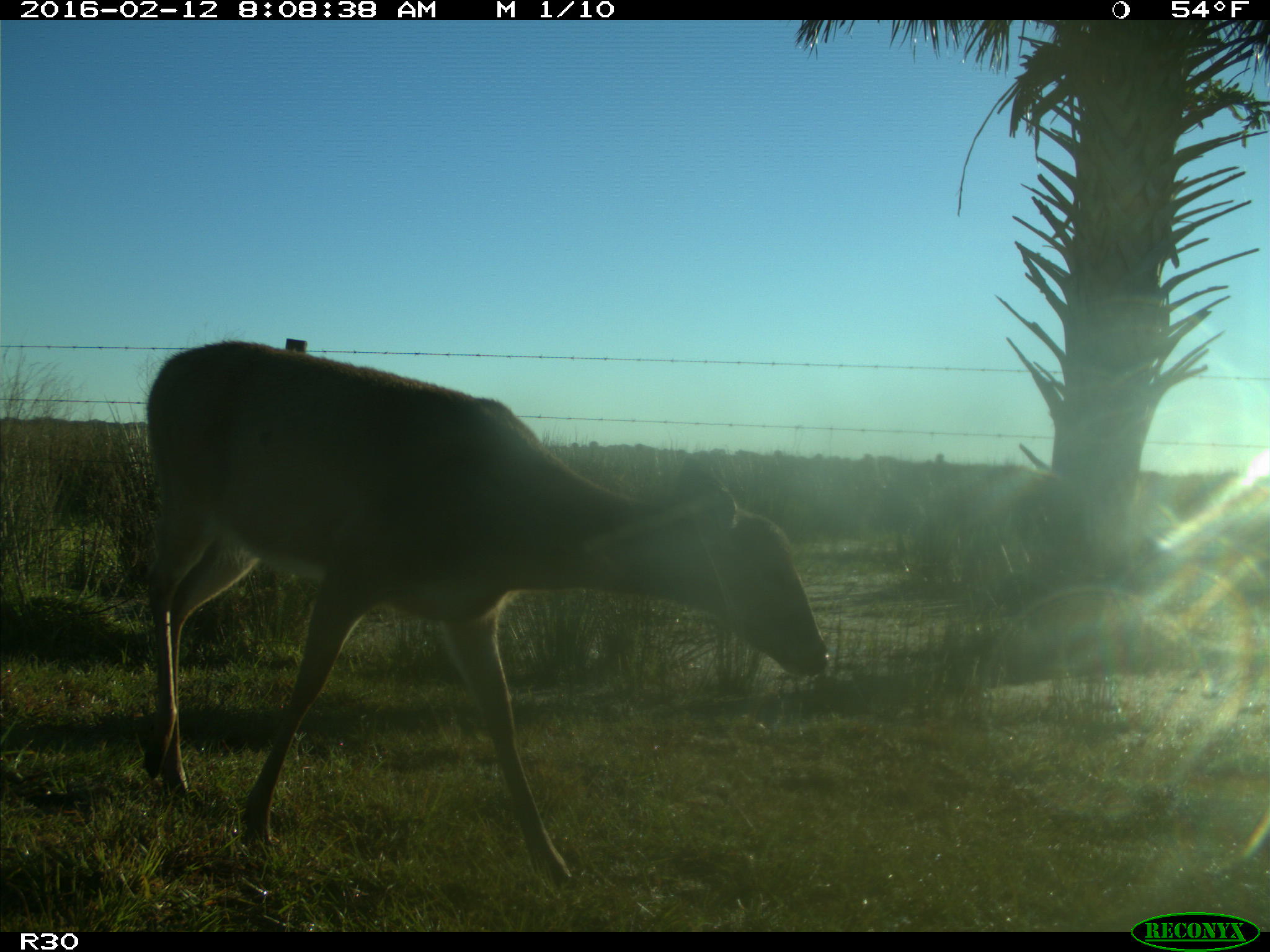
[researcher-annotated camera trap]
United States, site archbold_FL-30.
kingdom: Animalia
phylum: Chordata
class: Mammalia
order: Artiodactyla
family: Cervidae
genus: Odocoileus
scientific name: Odocoileus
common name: deer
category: unidentified deer